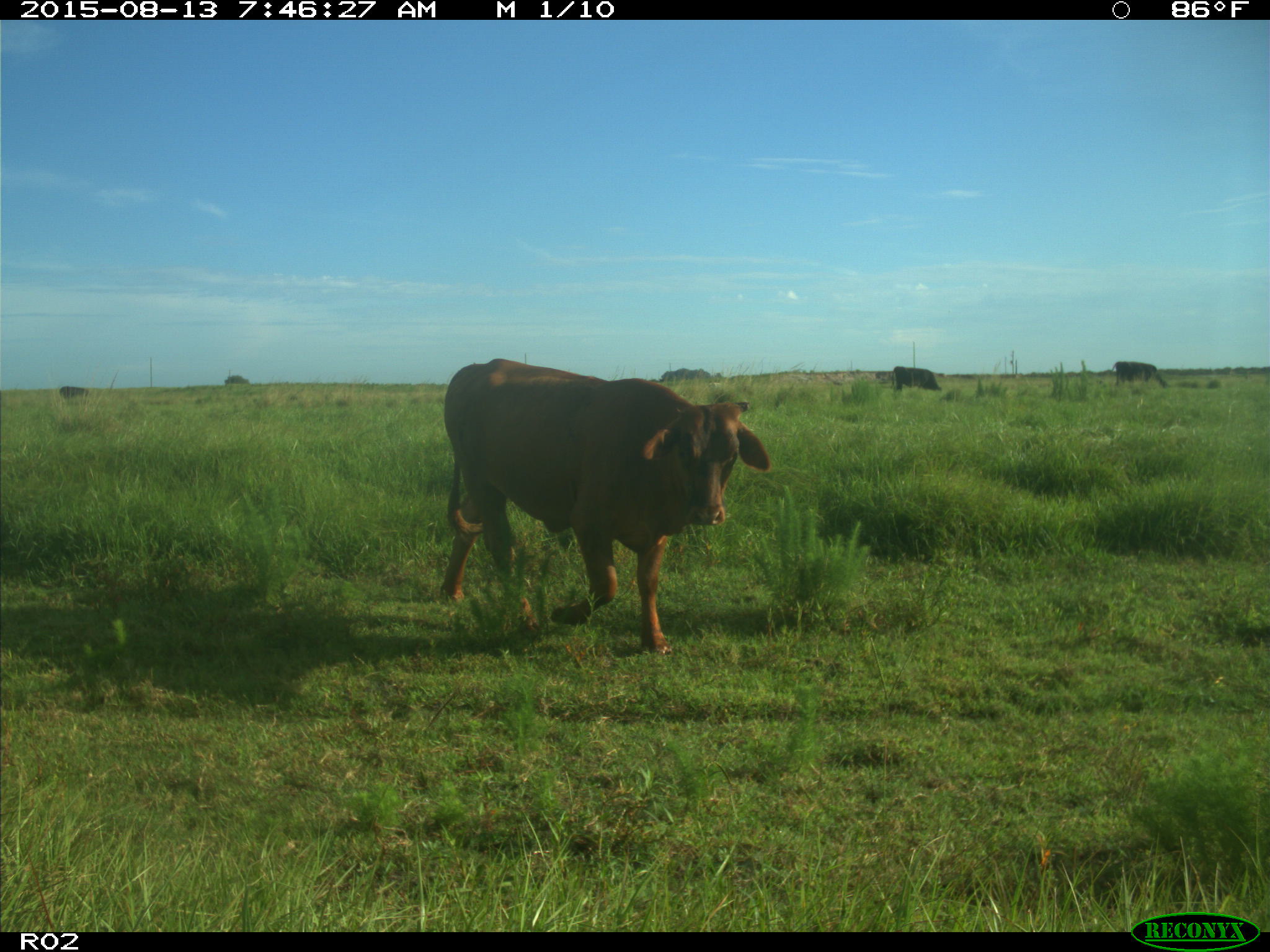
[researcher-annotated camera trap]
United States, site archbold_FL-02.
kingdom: Animalia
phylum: Chordata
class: Mammalia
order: Artiodactyla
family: Bovidae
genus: Bos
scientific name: Bos taurus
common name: domestic cow